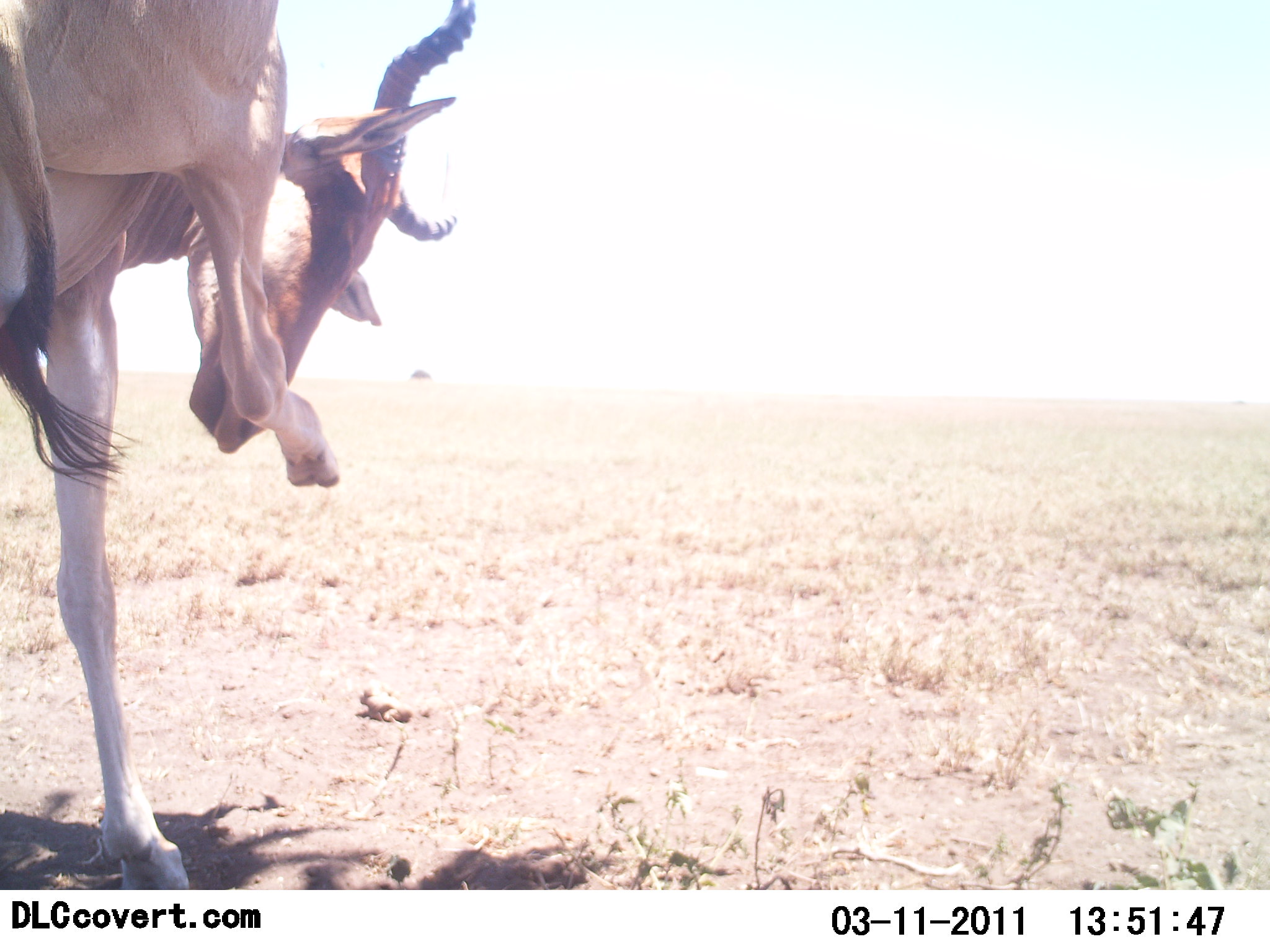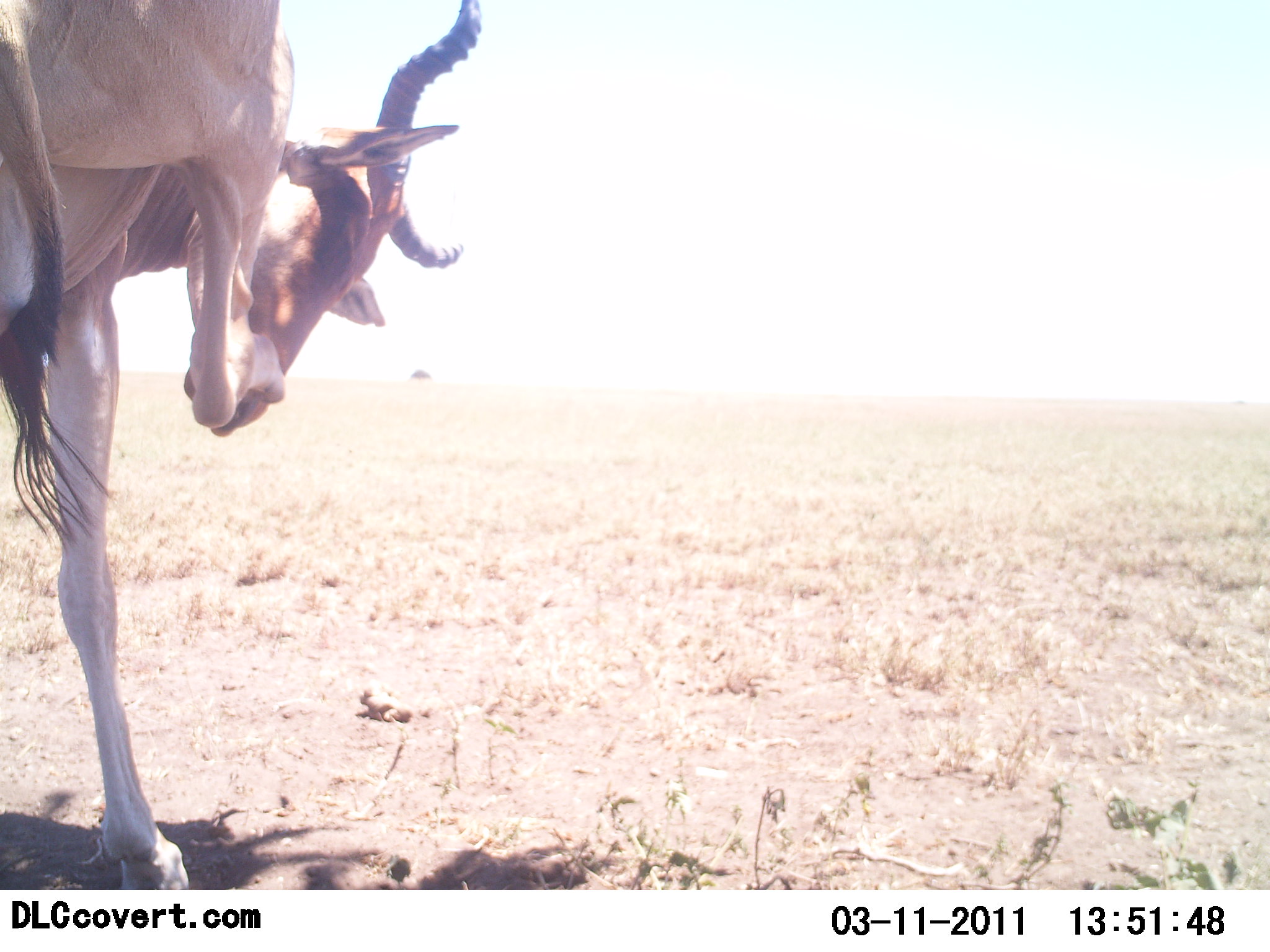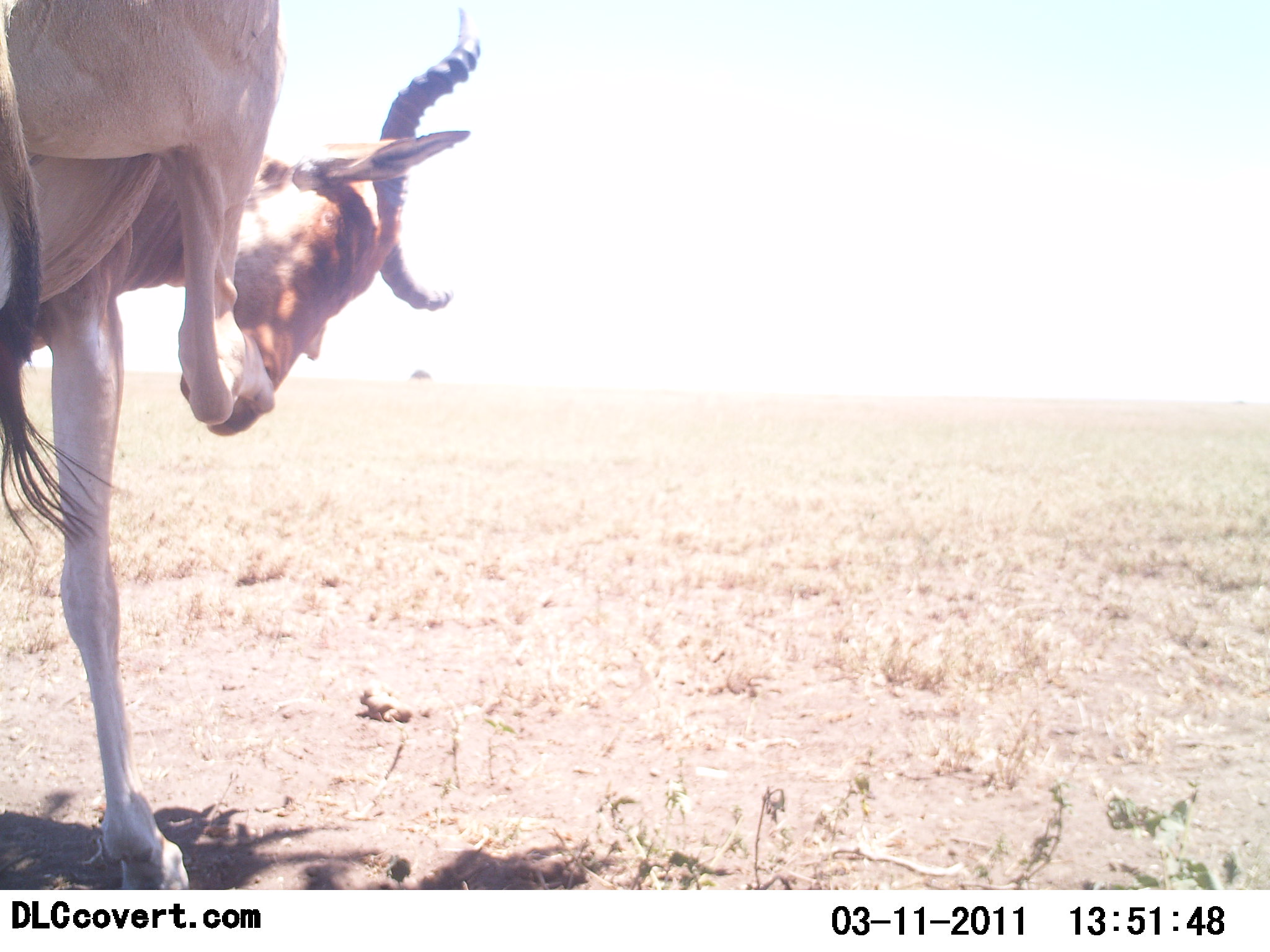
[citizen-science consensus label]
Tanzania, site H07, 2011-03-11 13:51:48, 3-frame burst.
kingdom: Animalia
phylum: Chordata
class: Mammalia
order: Artiodactyla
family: Bovidae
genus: Alcelaphus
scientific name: Alcelaphus buselaphus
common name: hartebeest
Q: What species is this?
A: Hartebeest (Alcelaphus buselaphus).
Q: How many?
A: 1.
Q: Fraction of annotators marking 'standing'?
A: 82%.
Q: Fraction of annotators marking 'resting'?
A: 0%.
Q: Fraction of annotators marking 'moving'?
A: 9%.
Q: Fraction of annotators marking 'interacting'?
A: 27%.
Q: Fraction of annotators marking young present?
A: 0%.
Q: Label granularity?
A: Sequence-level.